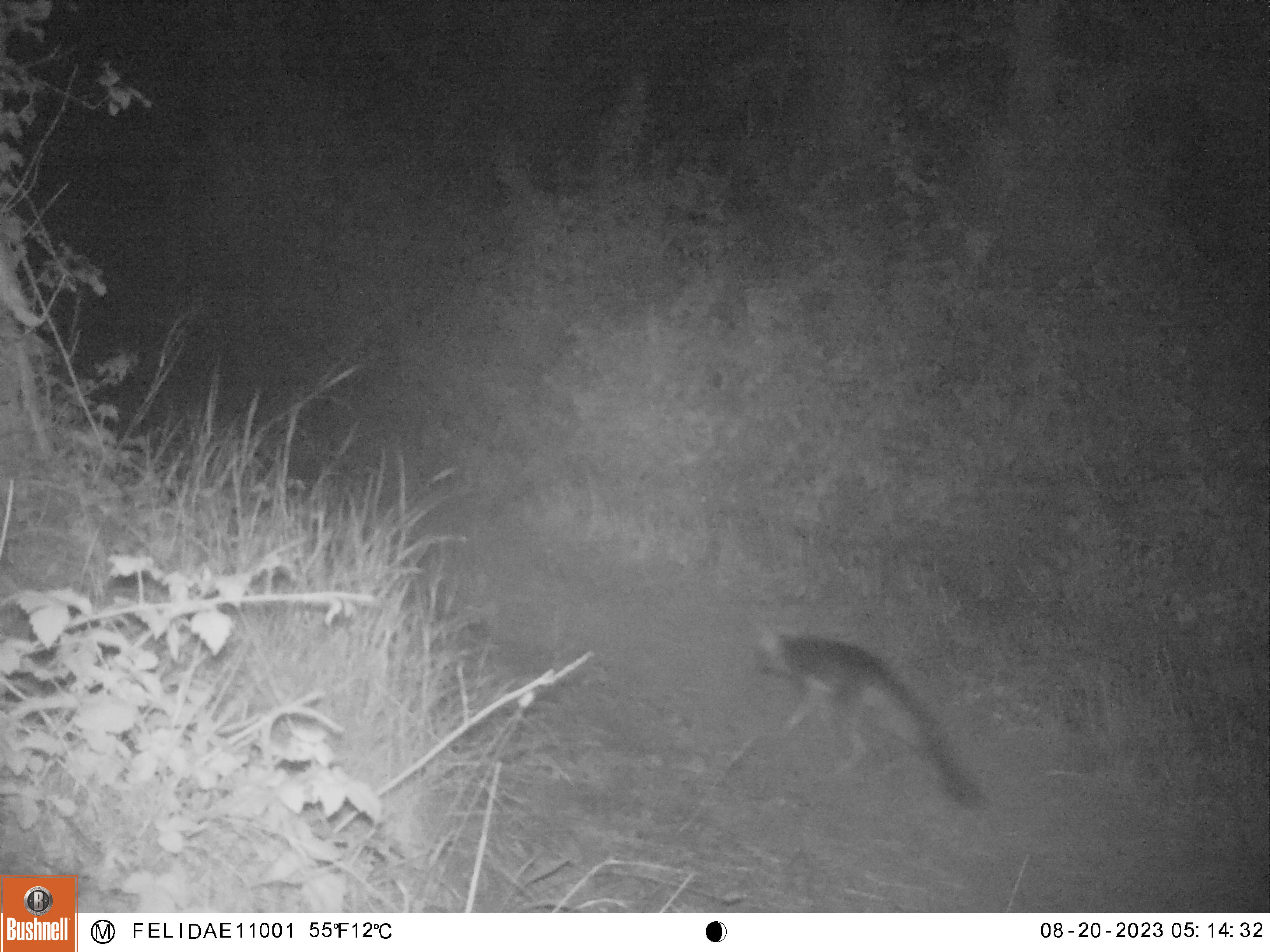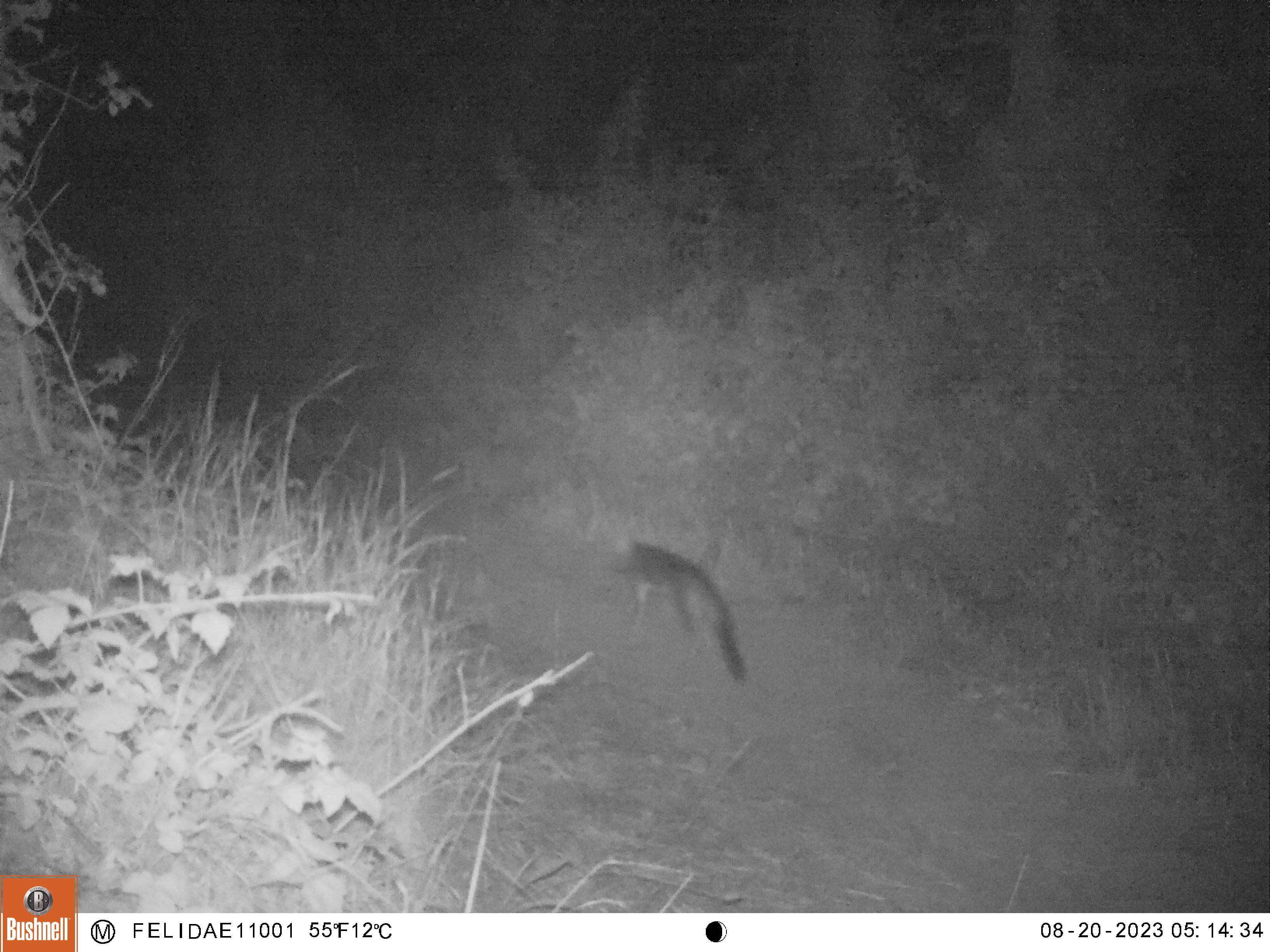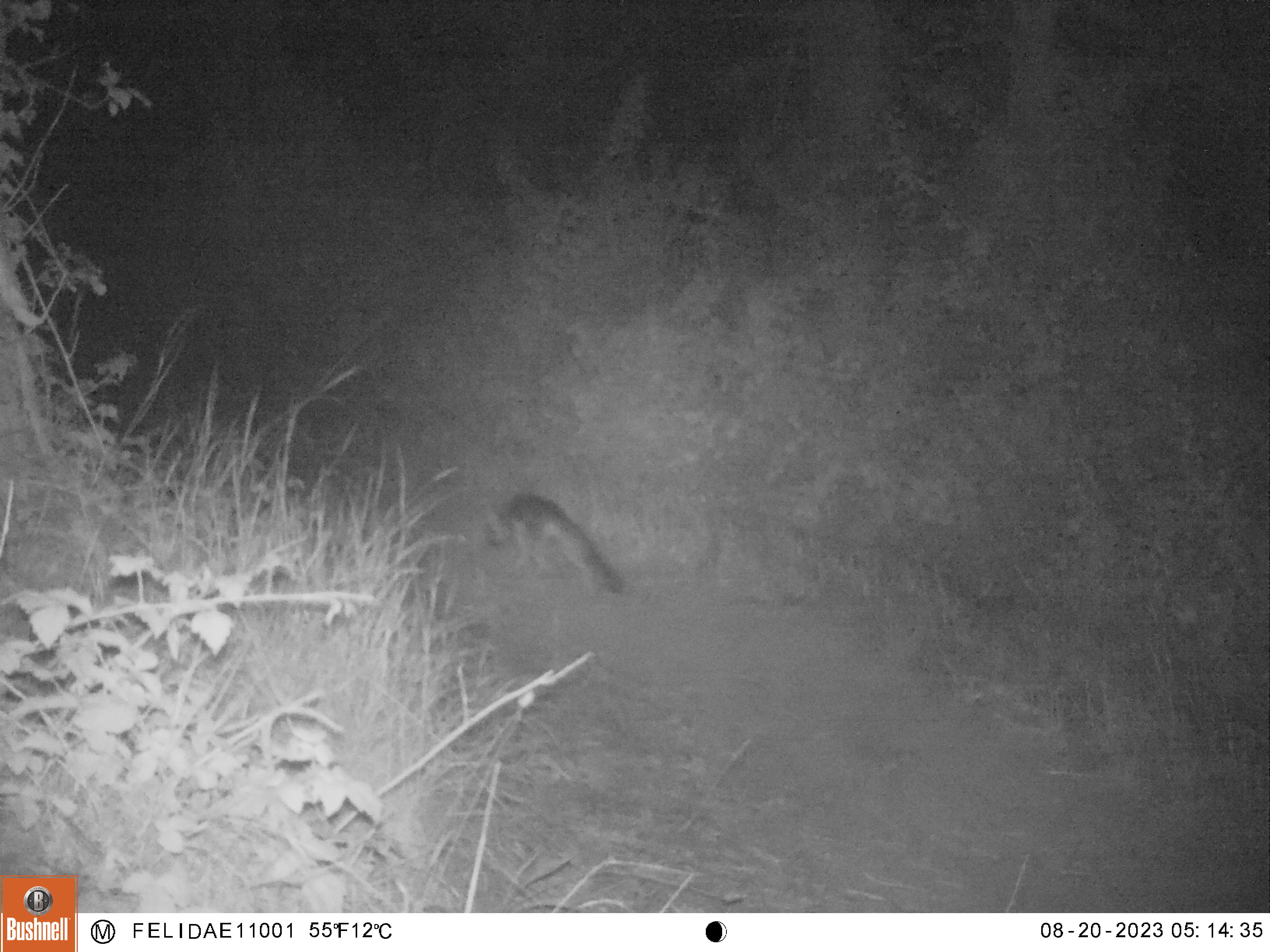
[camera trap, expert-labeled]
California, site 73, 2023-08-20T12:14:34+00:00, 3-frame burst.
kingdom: Animalia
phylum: Chordata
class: Mammalia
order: Carnivora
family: Canidae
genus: Urocyon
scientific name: Urocyon cinereoargenteus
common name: gray fox